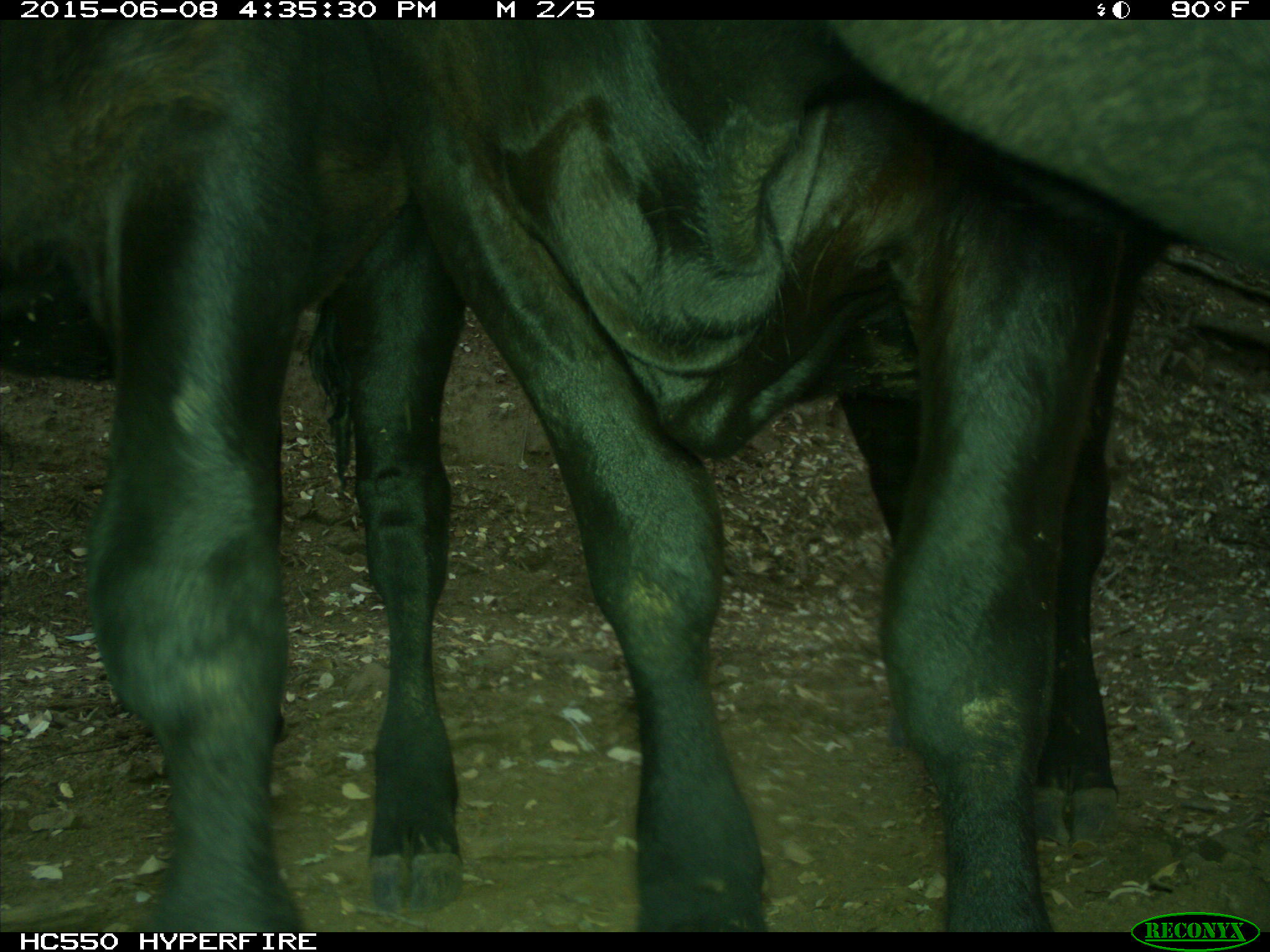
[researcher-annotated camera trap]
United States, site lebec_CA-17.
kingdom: Animalia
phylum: Chordata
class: Mammalia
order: Artiodactyla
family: Bovidae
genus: Bos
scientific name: Bos taurus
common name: domestic cow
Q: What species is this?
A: Bos taurus (domestic cow).